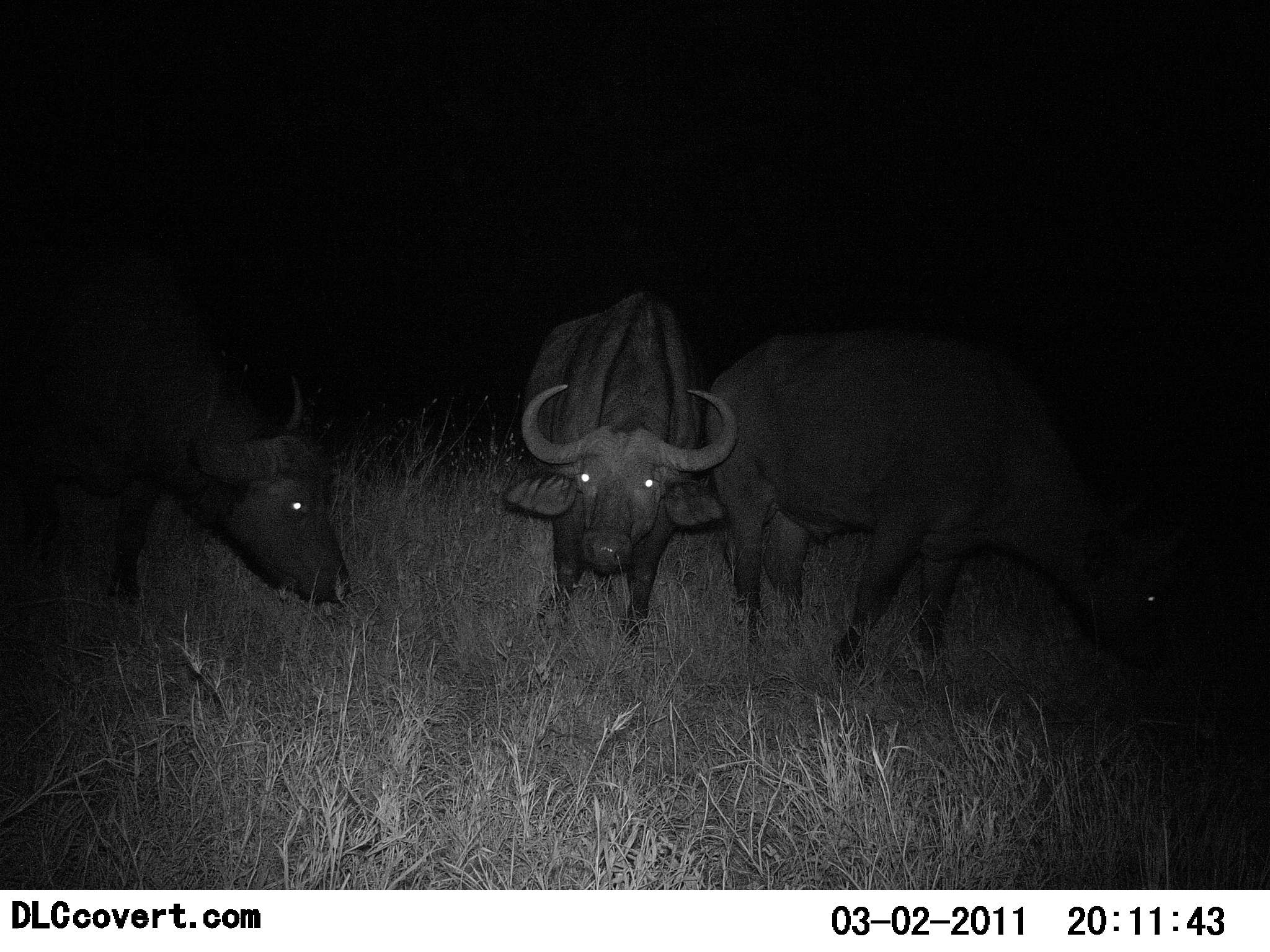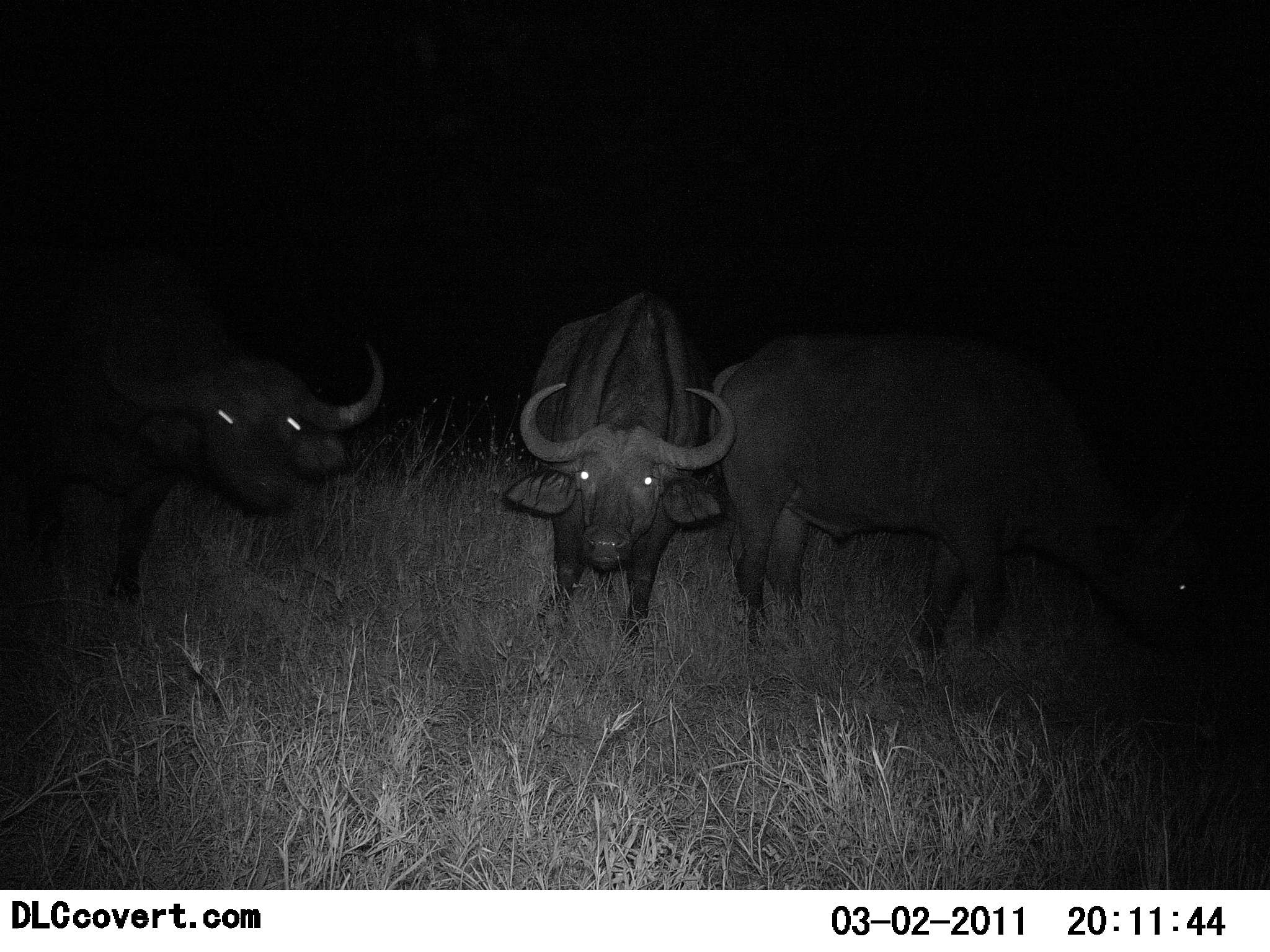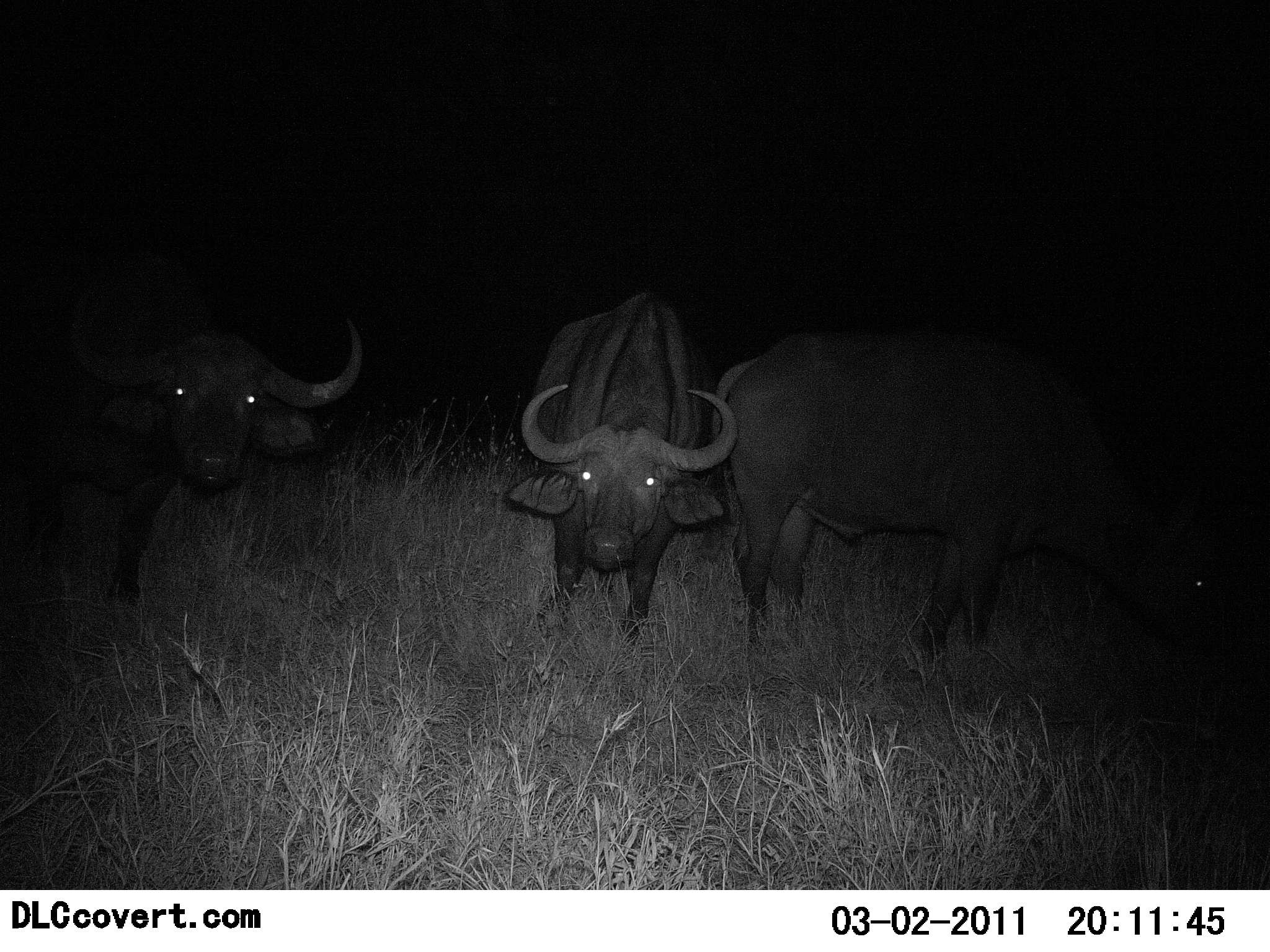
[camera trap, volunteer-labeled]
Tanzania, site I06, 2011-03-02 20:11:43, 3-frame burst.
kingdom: Animalia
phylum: Chordata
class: Mammalia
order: Artiodactyla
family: Bovidae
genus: Syncerus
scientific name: Syncerus caffer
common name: cape buffalo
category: buffalo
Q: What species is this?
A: Buffalo (cape buffalo) (Syncerus caffer).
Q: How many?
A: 3.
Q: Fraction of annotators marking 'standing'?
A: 73%.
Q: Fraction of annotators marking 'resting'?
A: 0%.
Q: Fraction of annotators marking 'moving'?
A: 27%.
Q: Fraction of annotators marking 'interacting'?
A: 0%.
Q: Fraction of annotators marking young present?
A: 0%.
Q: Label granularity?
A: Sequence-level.